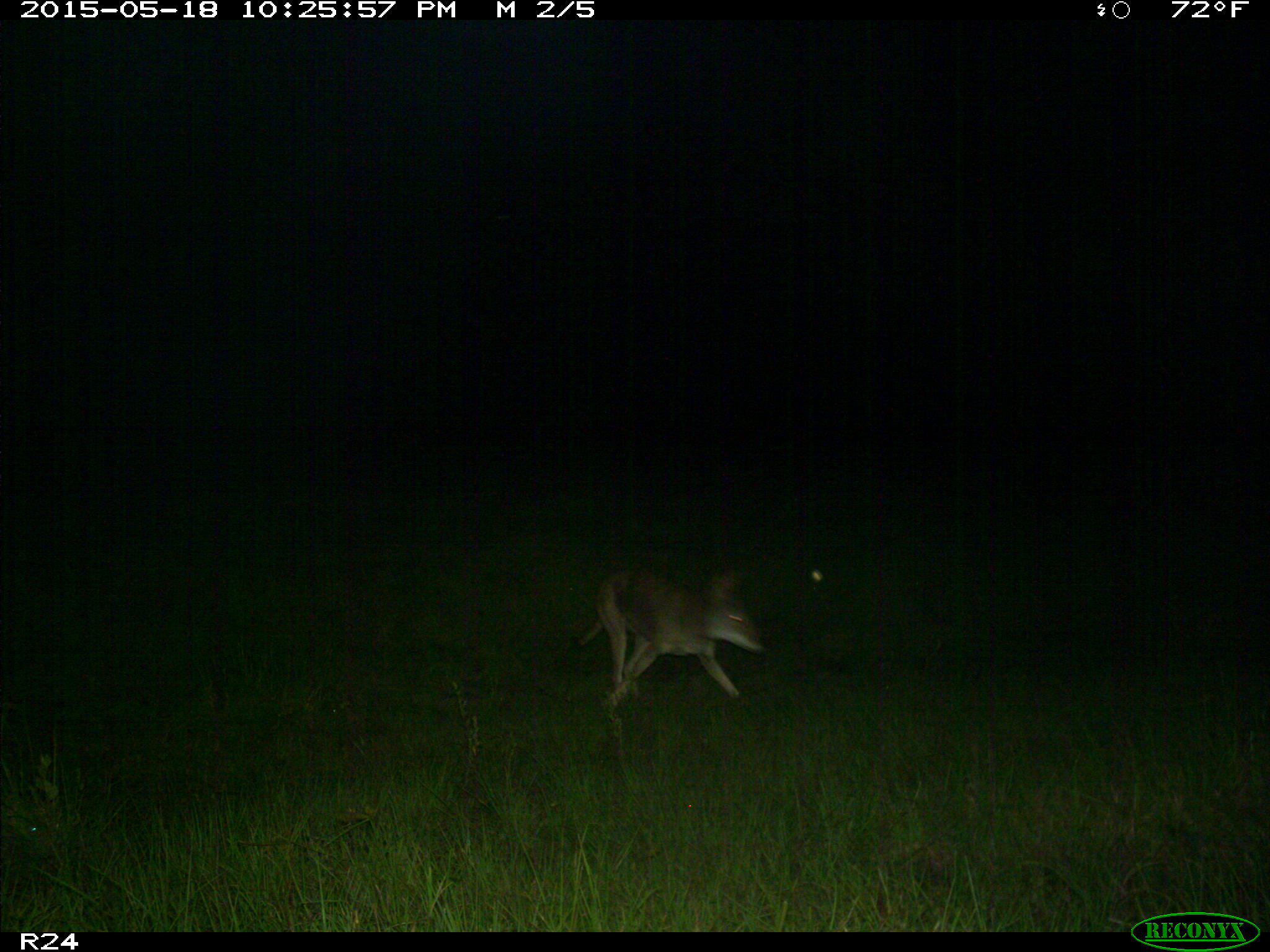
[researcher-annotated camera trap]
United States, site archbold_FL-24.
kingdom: Animalia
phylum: Chordata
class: Mammalia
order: Artiodactyla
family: Bovidae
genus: Bos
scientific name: Bos taurus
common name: domestic cow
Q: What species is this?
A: Bos taurus (domestic cow).